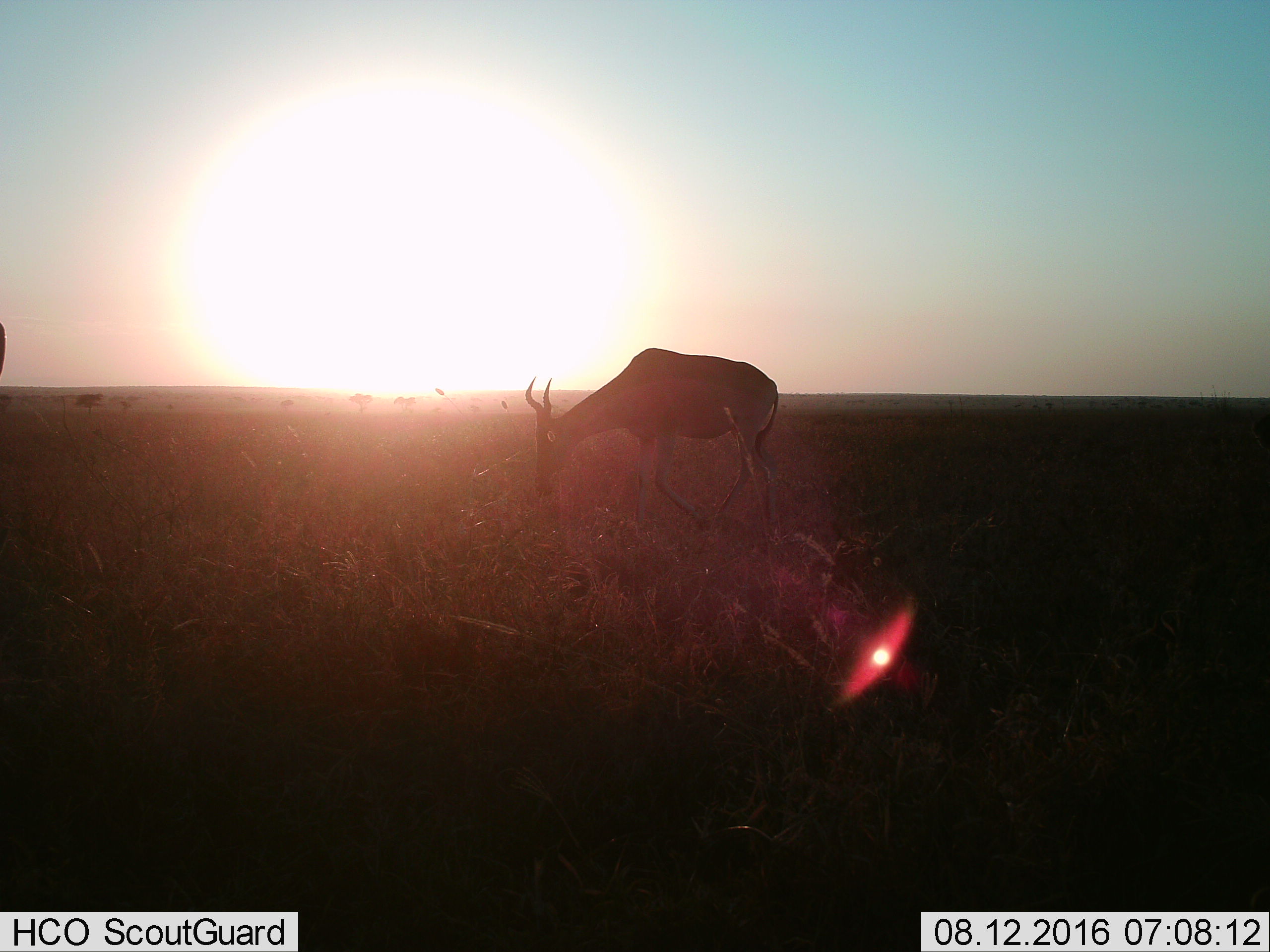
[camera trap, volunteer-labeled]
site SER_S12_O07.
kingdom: Animalia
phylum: Chordata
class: Mammalia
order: Artiodactyla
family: Bovidae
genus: Alcelaphus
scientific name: Alcelaphus buselaphus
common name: hartebeest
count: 1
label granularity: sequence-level